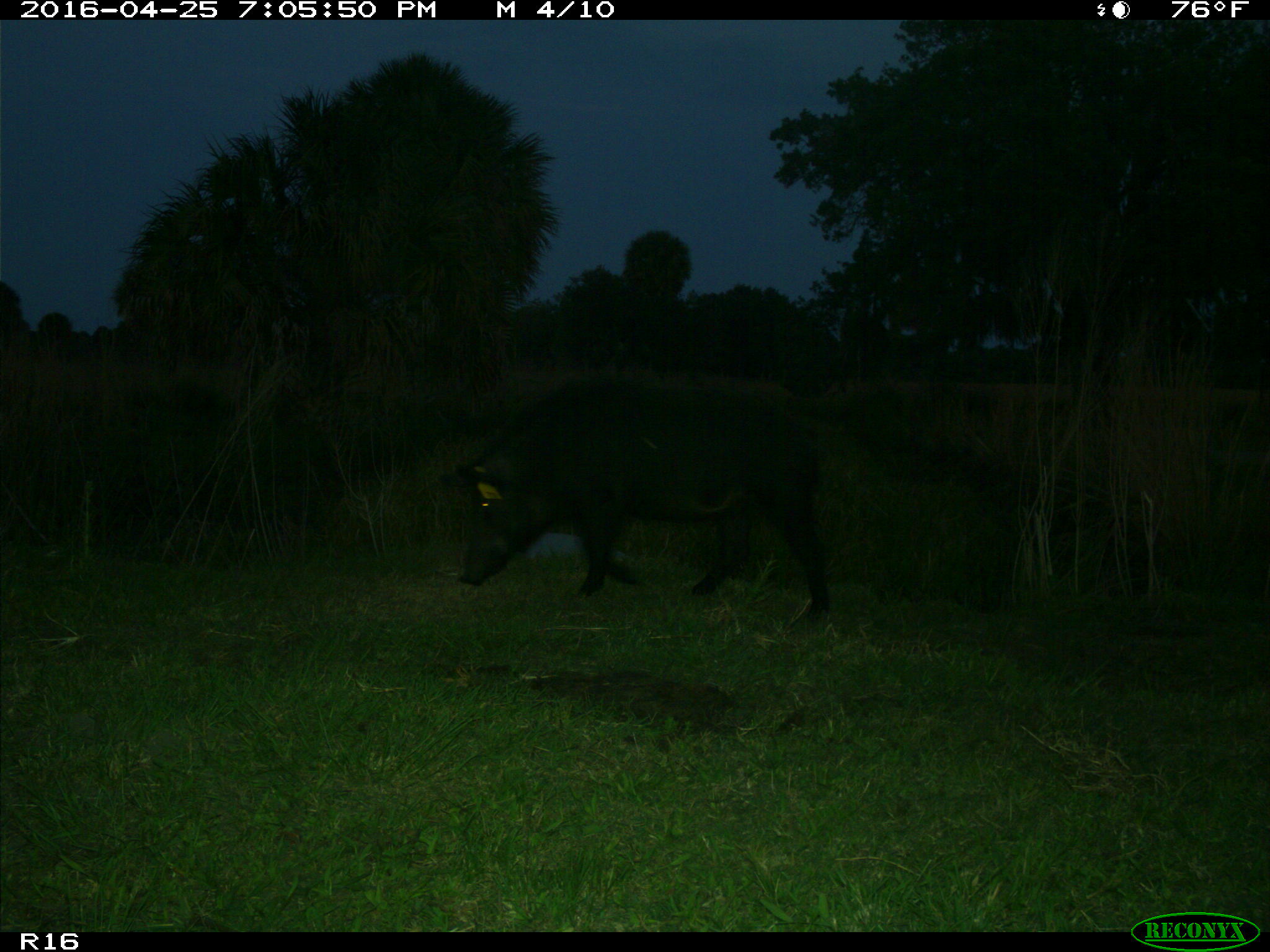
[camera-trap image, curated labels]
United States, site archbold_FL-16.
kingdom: Animalia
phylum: Chordata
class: Mammalia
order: Artiodactyla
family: Suidae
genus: Sus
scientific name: Sus scrofa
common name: wild boar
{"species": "Sus scrofa (wild boar)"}